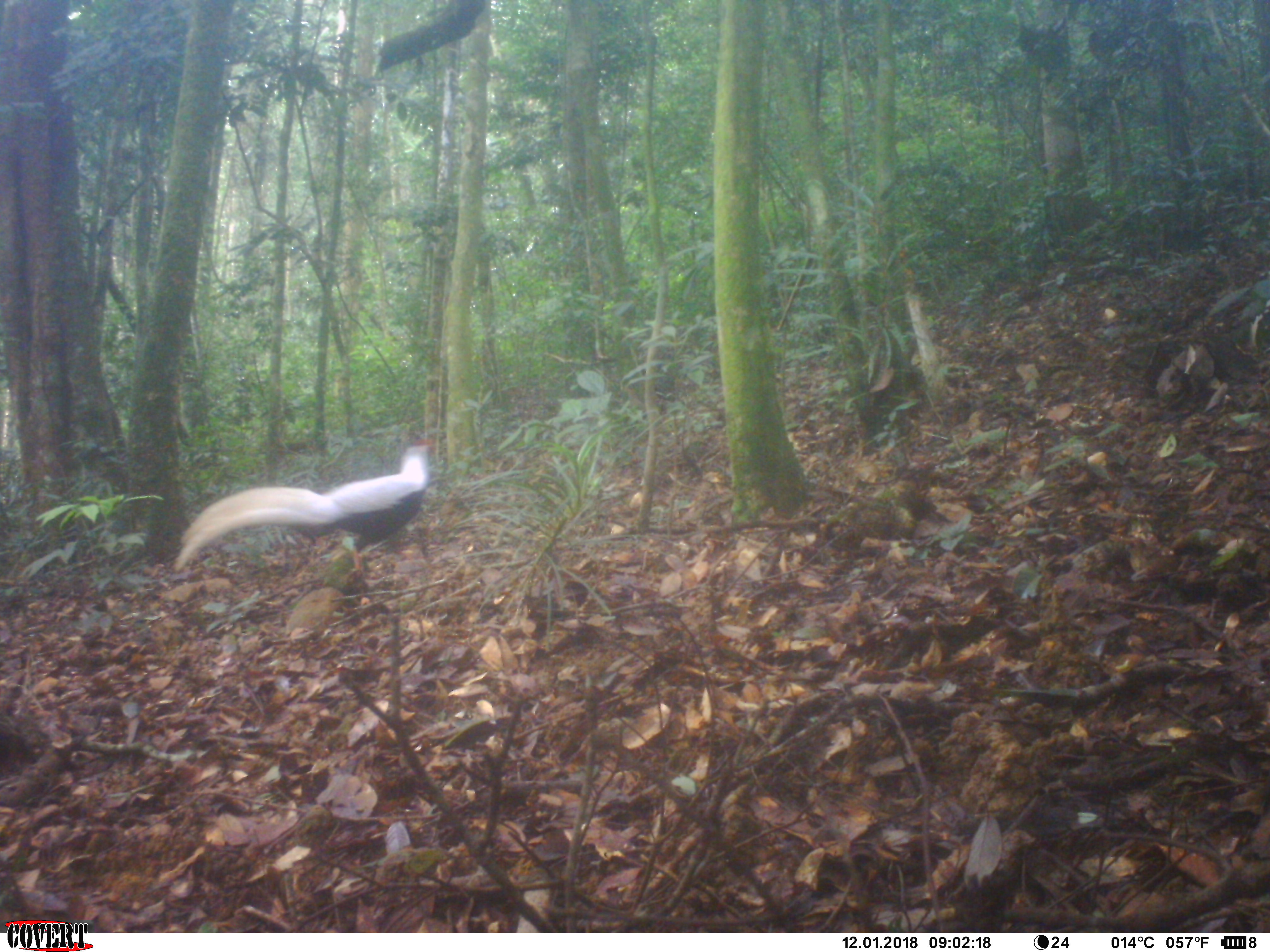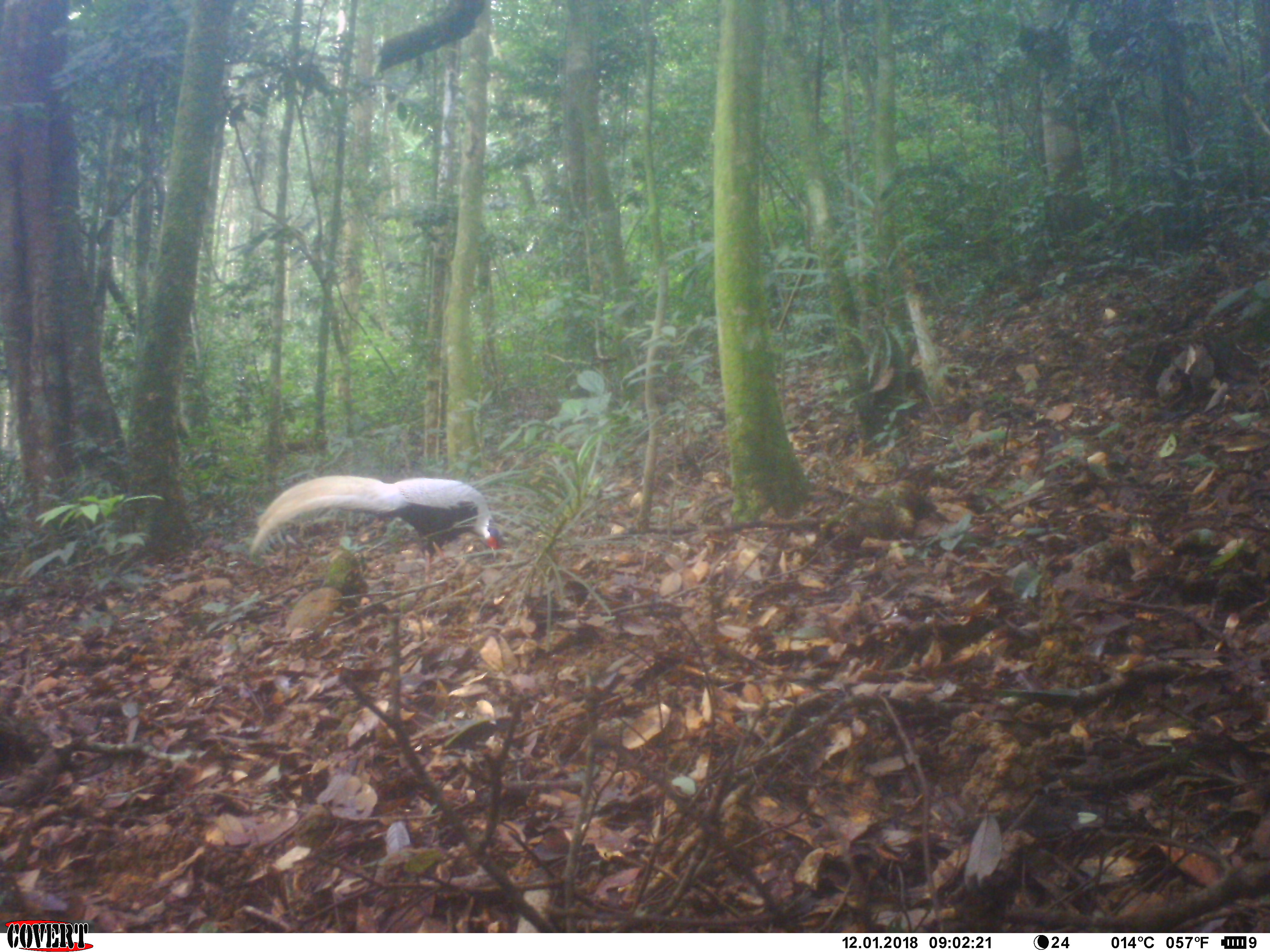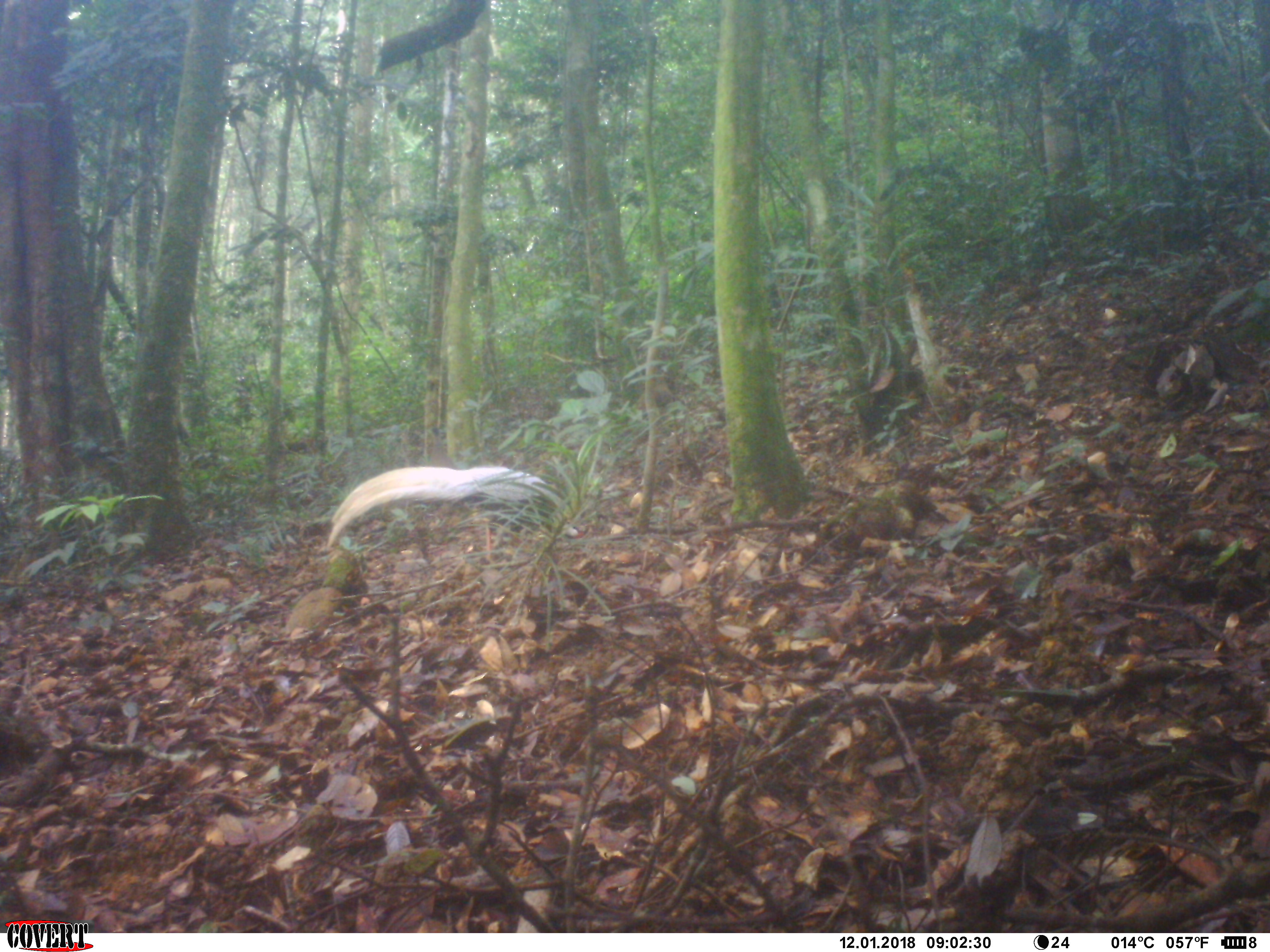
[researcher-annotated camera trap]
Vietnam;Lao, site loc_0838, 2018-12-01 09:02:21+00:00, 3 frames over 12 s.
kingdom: Animalia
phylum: Chordata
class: Aves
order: Galliformes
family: Phasianidae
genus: Lophura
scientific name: Lophura nycthemera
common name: silver pheasant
Silver pheasant (Lophura nycthemera). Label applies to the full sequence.